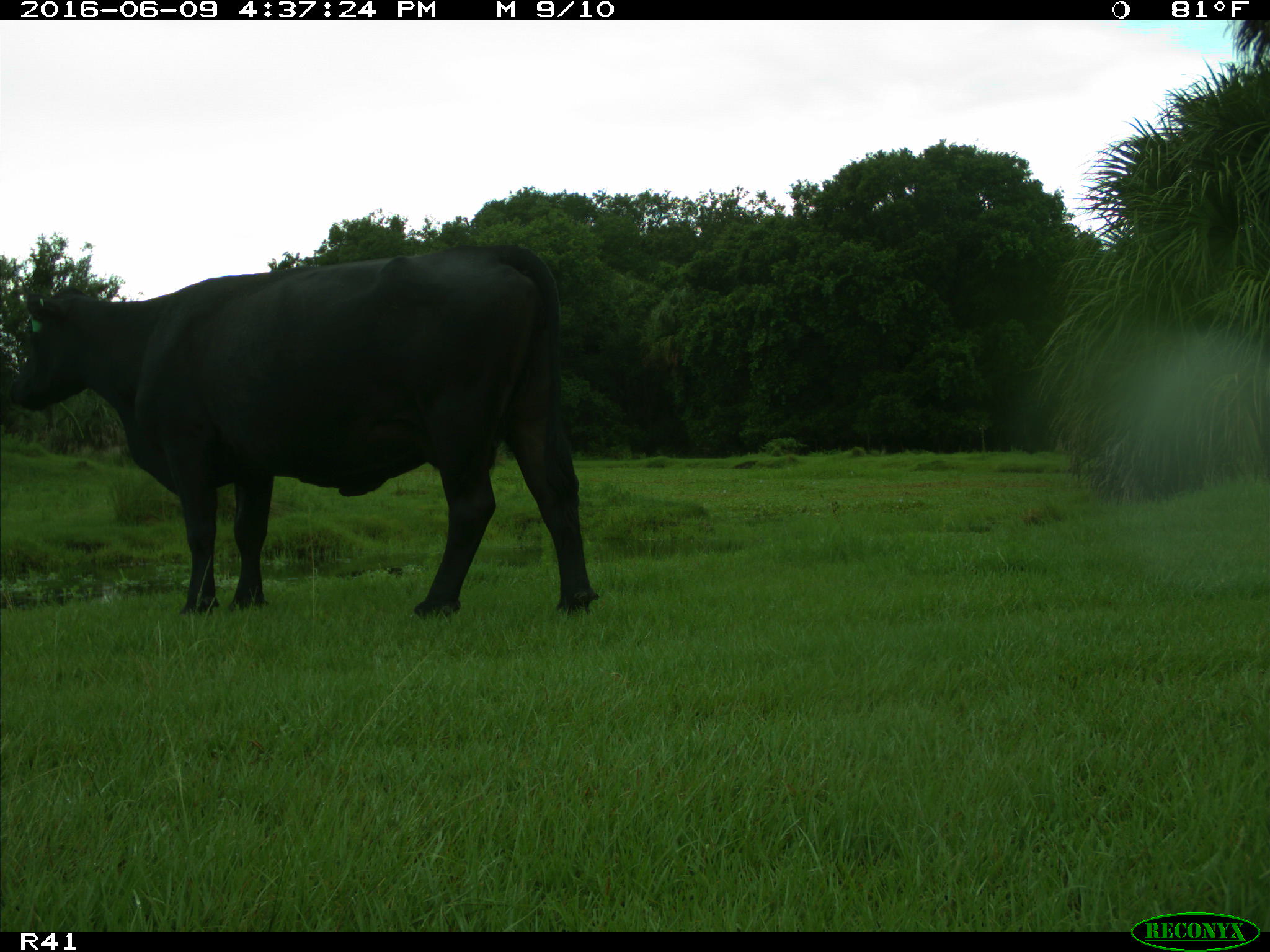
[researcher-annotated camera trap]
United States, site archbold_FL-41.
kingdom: Animalia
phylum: Chordata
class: Mammalia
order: Artiodactyla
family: Bovidae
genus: Bos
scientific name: Bos taurus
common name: domestic cow